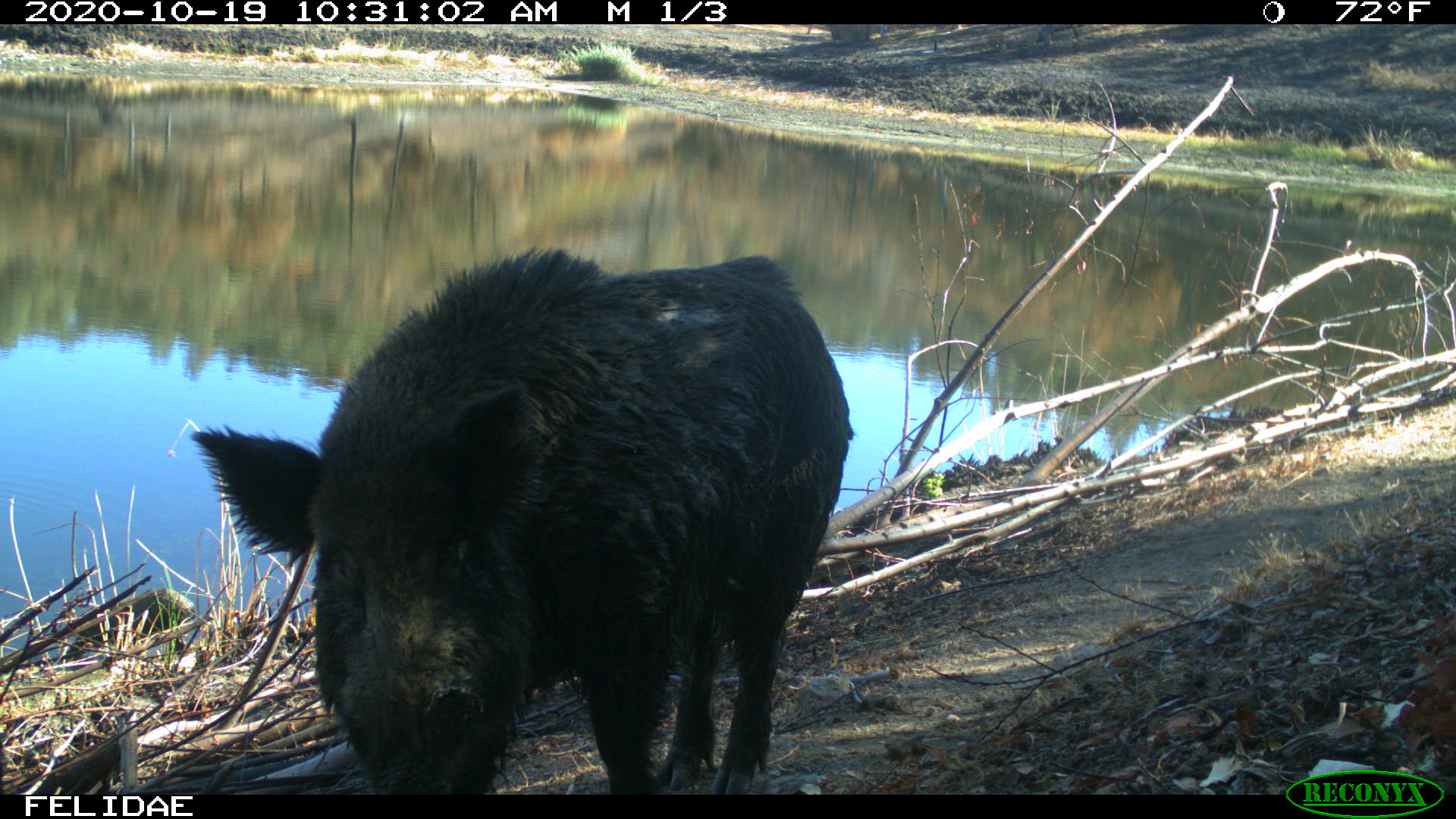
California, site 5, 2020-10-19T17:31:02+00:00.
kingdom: Animalia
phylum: Chordata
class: Mammalia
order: Artiodactyla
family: Suidae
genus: Sus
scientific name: Sus scrofa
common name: wild boar